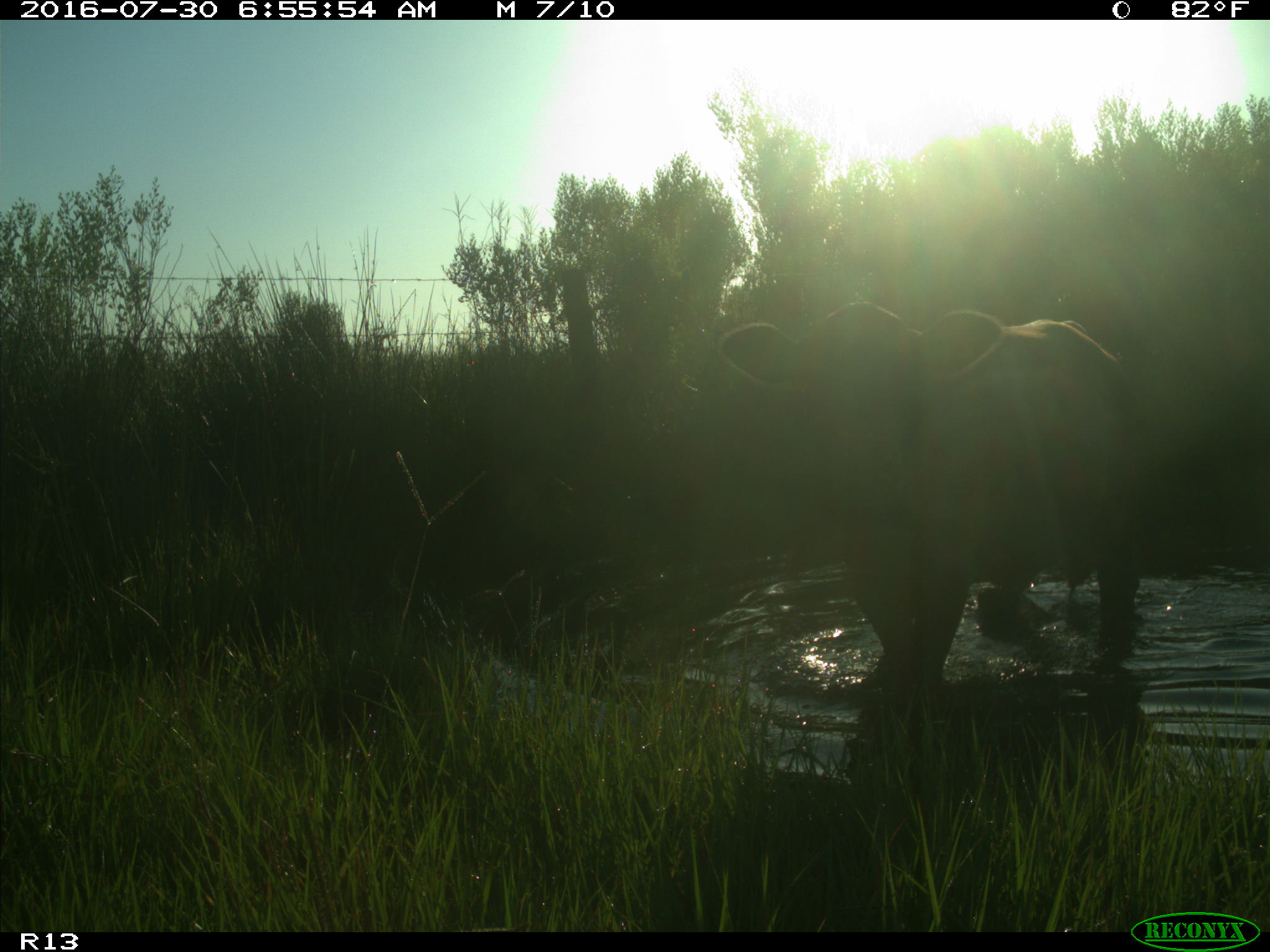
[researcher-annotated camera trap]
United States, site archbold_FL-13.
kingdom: Animalia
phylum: Chordata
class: Mammalia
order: Artiodactyla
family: Bovidae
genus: Bos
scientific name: Bos taurus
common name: domestic cow